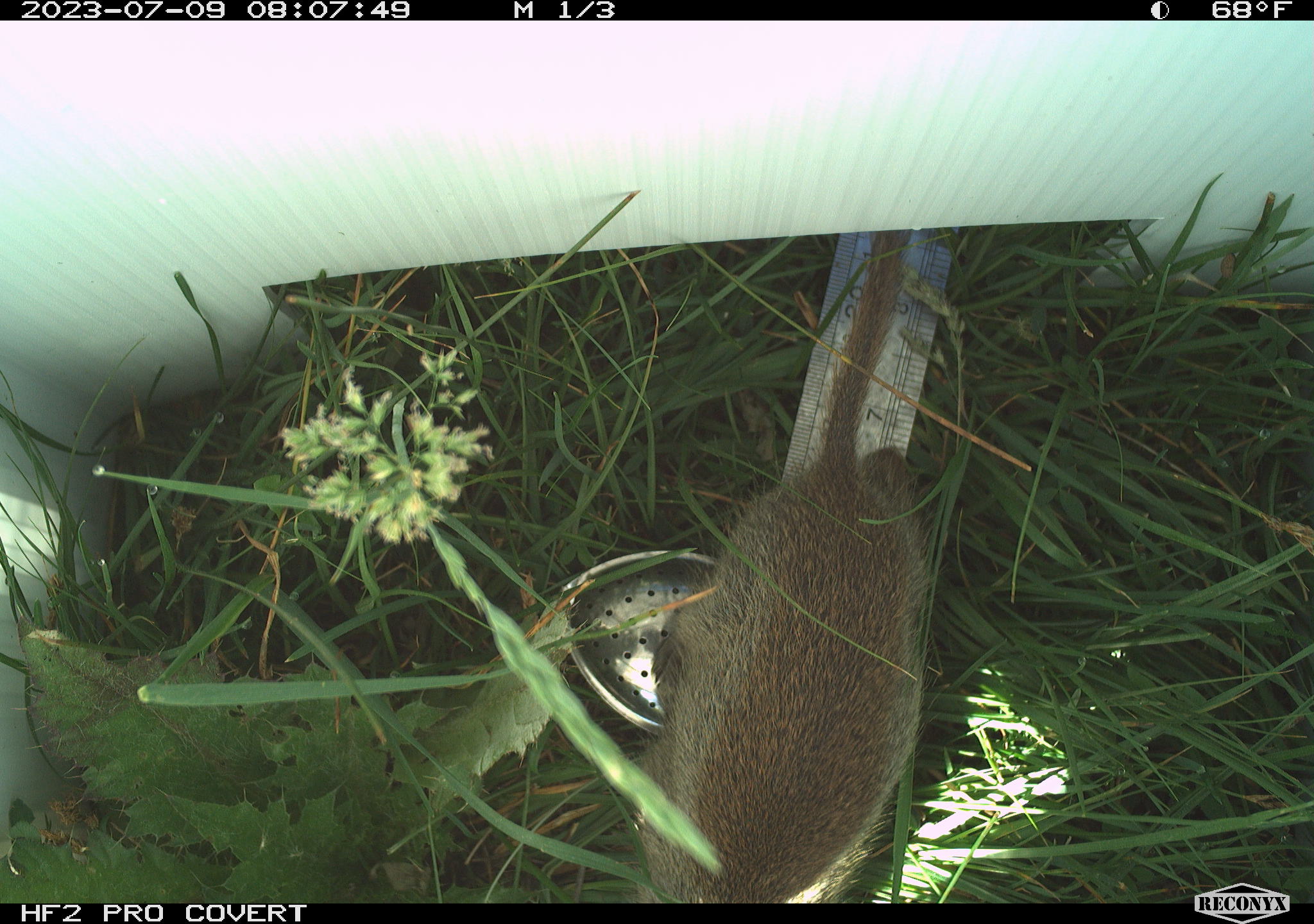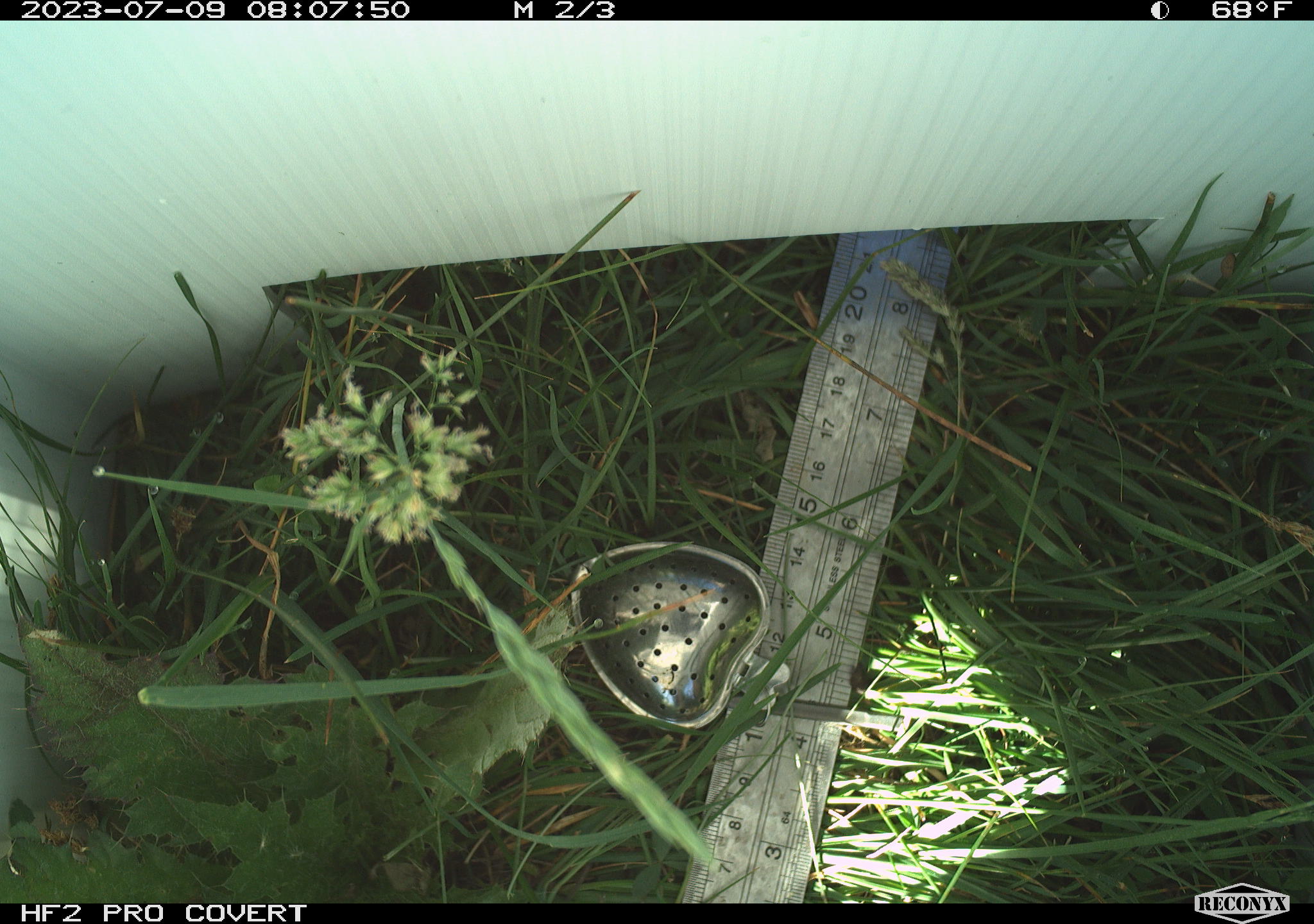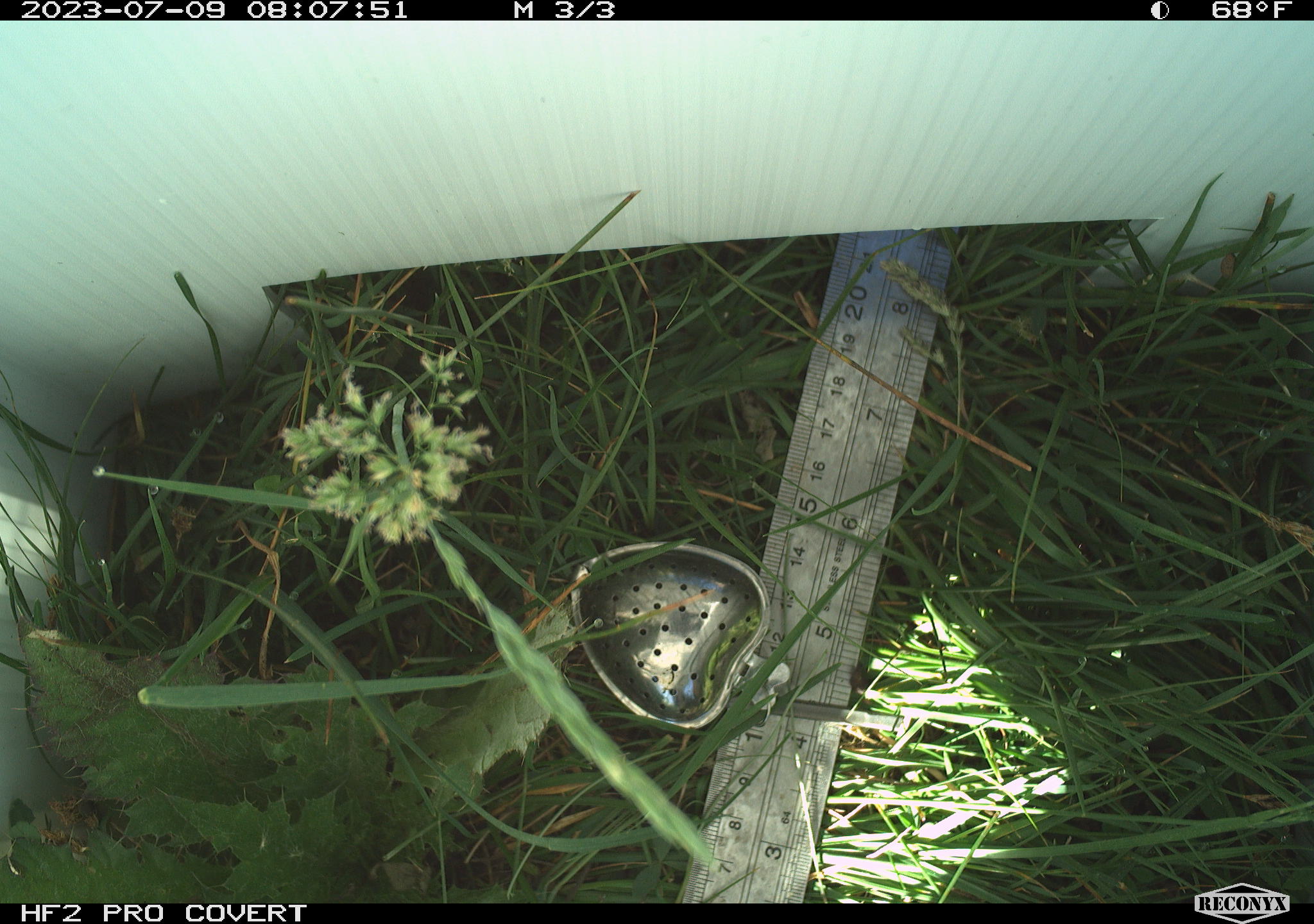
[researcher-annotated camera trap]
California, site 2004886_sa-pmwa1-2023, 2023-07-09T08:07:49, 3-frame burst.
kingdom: Animalia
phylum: Chordata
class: Mammalia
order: Rodentia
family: Sciuridae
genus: Urocitellus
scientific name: Urocitellus beldingi beldingi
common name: belding's ground squirrel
Belding's ground squirrel (Urocitellus beldingi beldingi).